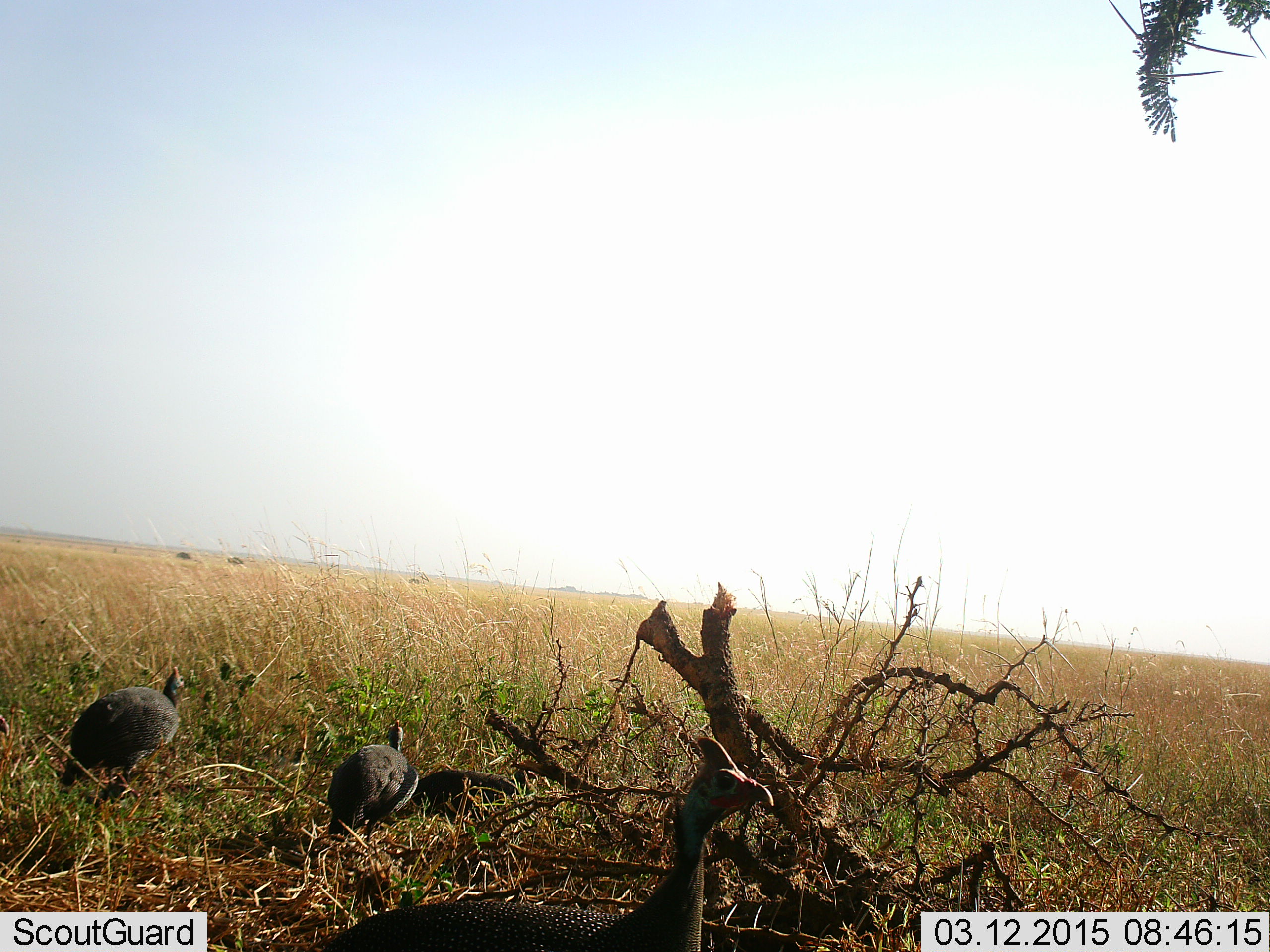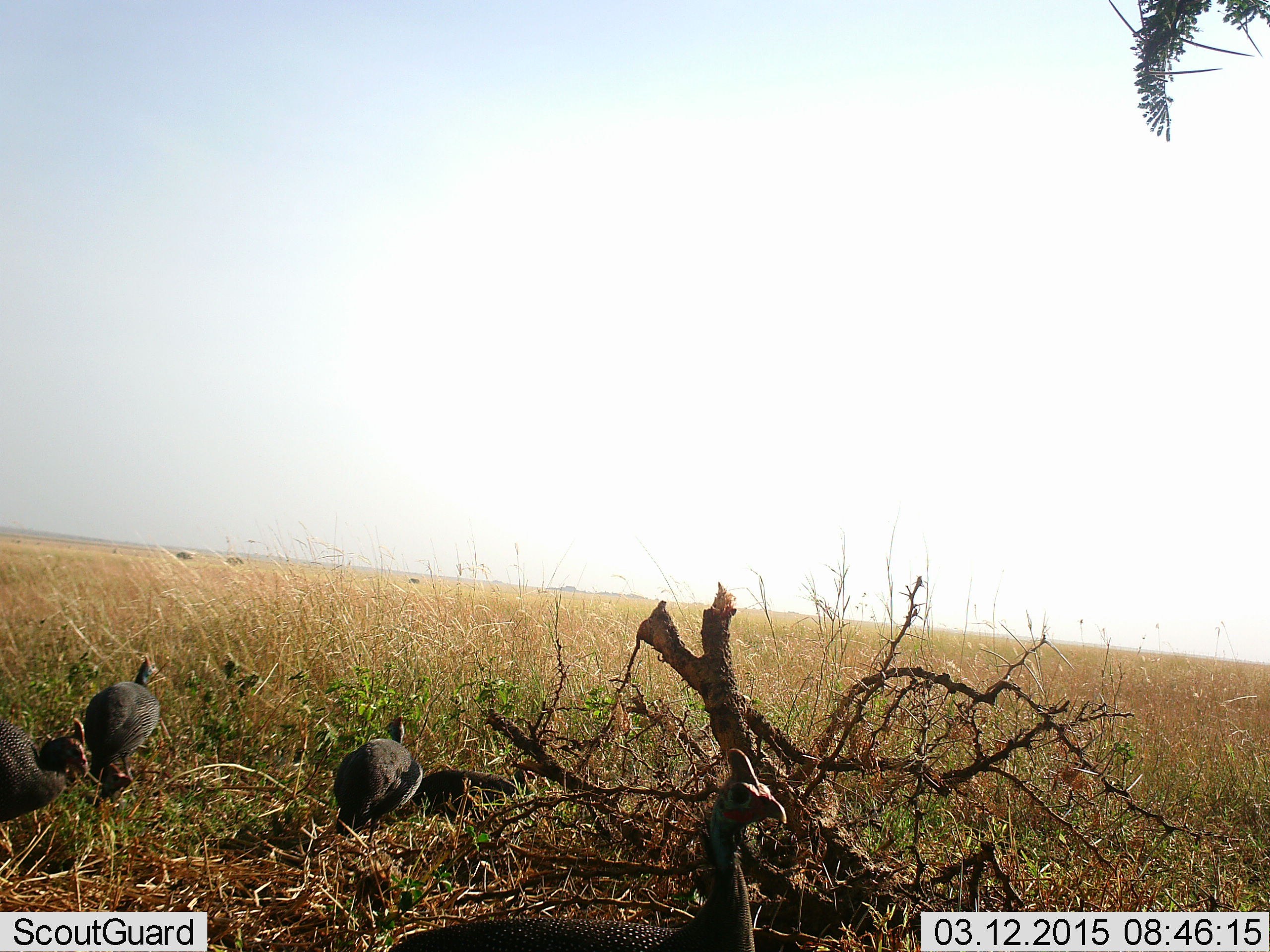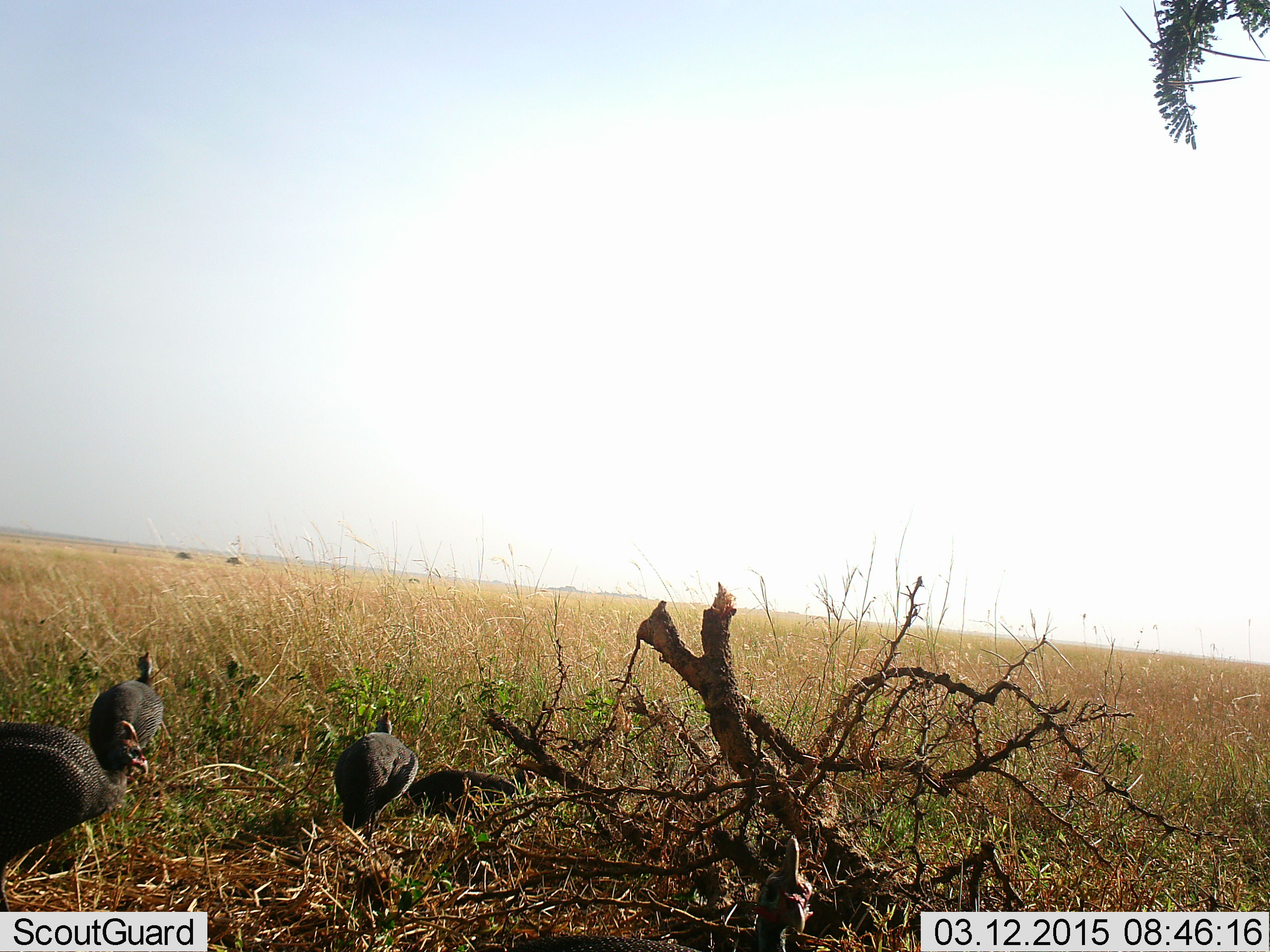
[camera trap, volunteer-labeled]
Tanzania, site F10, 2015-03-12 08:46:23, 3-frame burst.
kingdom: Animalia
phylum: Chordata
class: Aves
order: Galliformes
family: Numididae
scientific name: Numididae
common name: guinea fowl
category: guineafowl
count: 4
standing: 50%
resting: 20%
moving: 70%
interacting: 10%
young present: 0%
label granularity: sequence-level